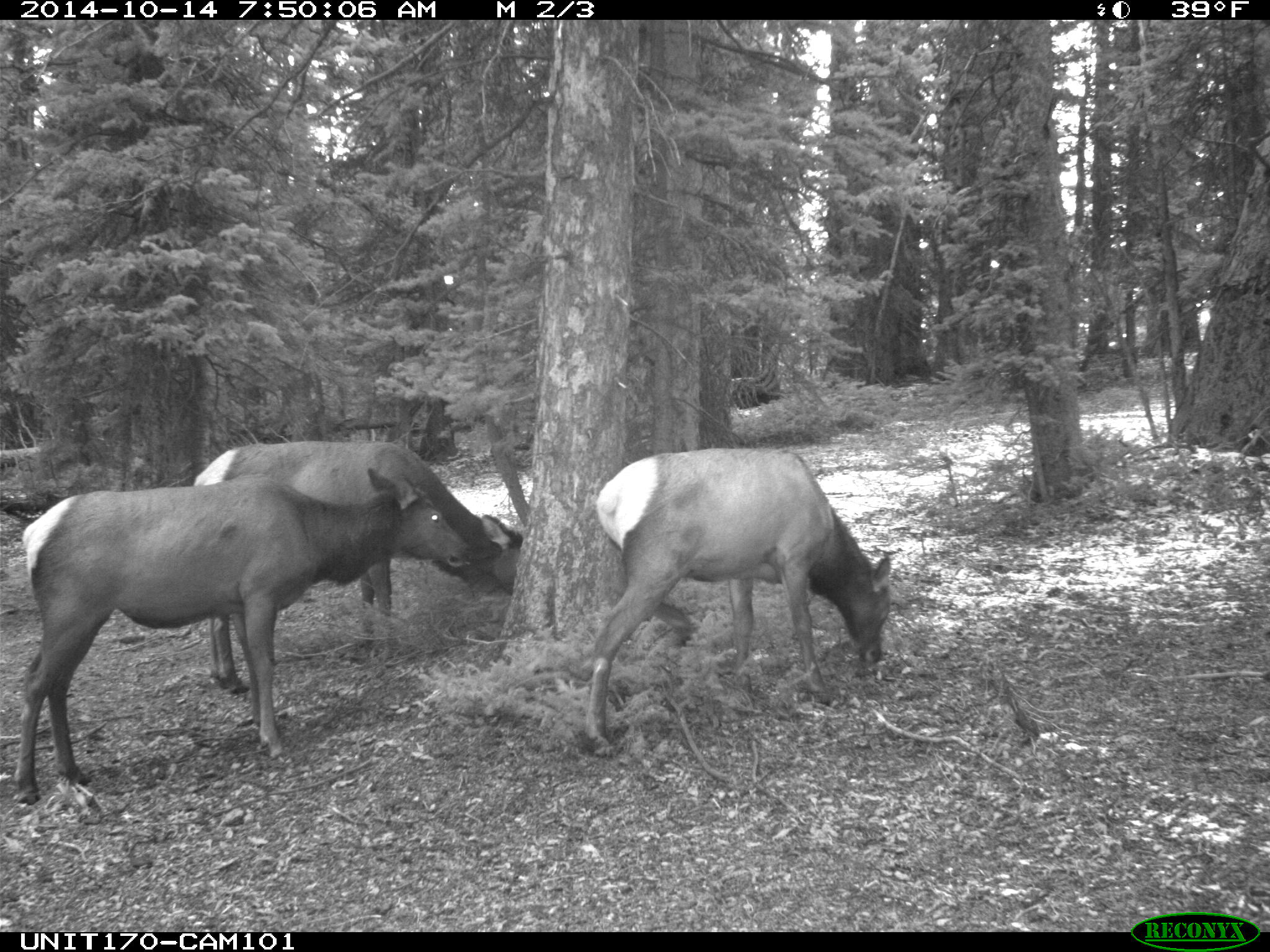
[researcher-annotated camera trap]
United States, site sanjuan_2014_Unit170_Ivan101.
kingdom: Animalia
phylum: Chordata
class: Mammalia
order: Artiodactyla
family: Cervidae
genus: Cervus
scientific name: Cervus elaphus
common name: red deer